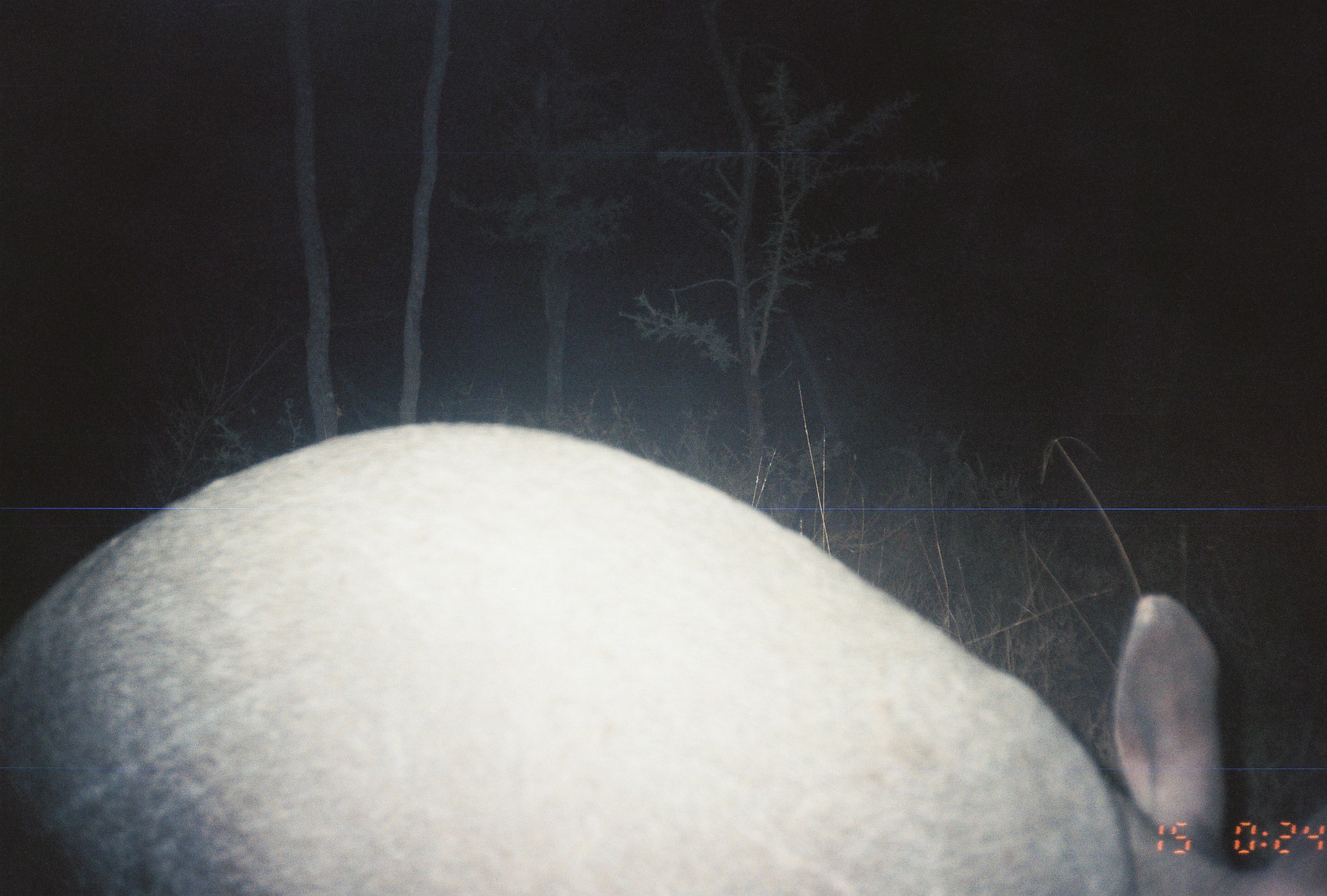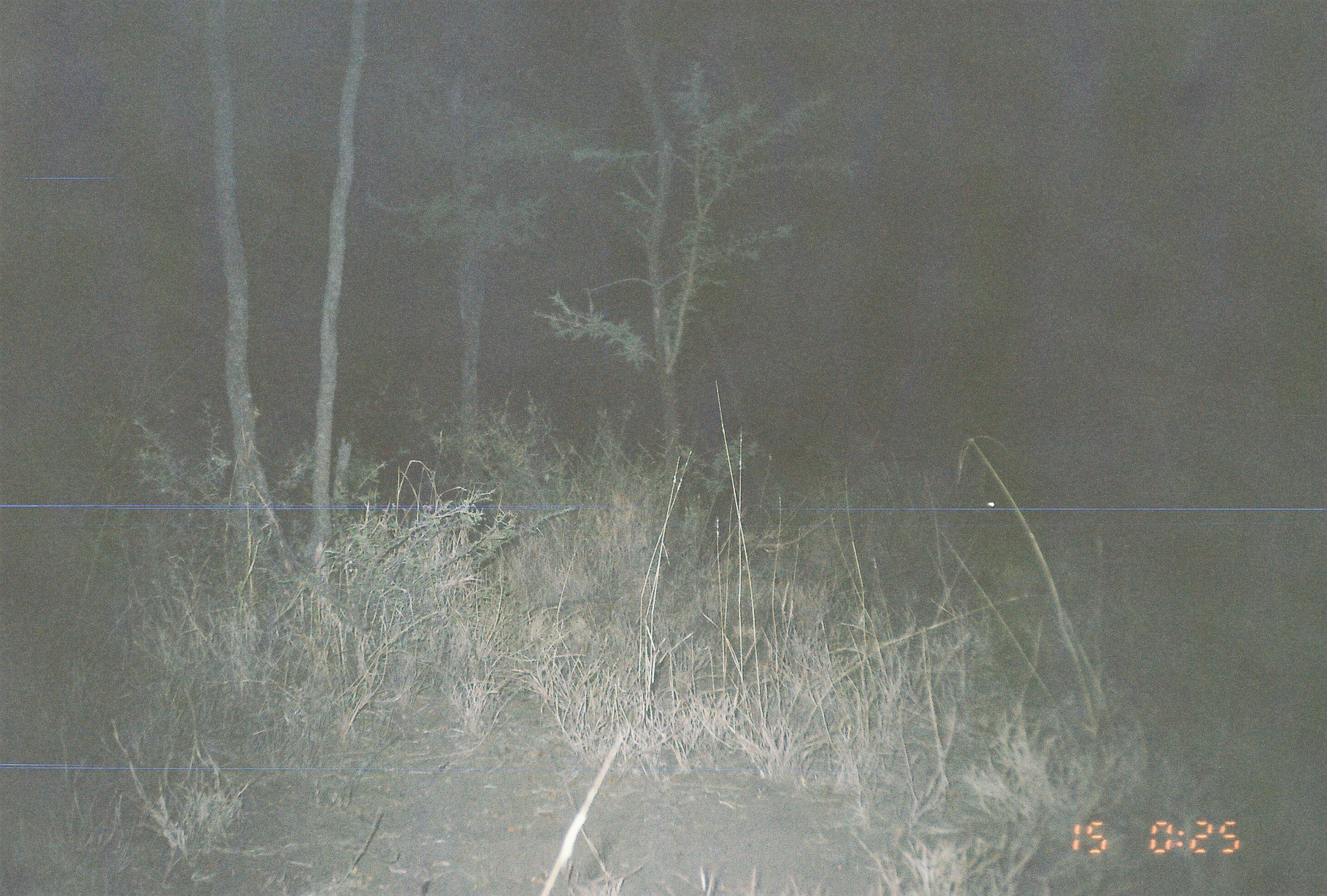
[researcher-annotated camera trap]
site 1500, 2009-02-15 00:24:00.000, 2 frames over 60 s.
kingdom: Animalia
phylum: Chordata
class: Mammalia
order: Tubulidentata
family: Orycteropodidae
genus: Orycteropus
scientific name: Orycteropus afer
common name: aardvark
Orycteropus afer (aardvark), count 1.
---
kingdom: Animalia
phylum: Chordata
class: Mammalia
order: Carnivora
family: Hyaenidae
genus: Hyaena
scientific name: Hyaena hyaena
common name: striped hyena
Hyaena hyaena (striped hyena), count 1.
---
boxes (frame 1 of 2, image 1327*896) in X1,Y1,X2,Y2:
orycteropus afer: 1,419,1325,895